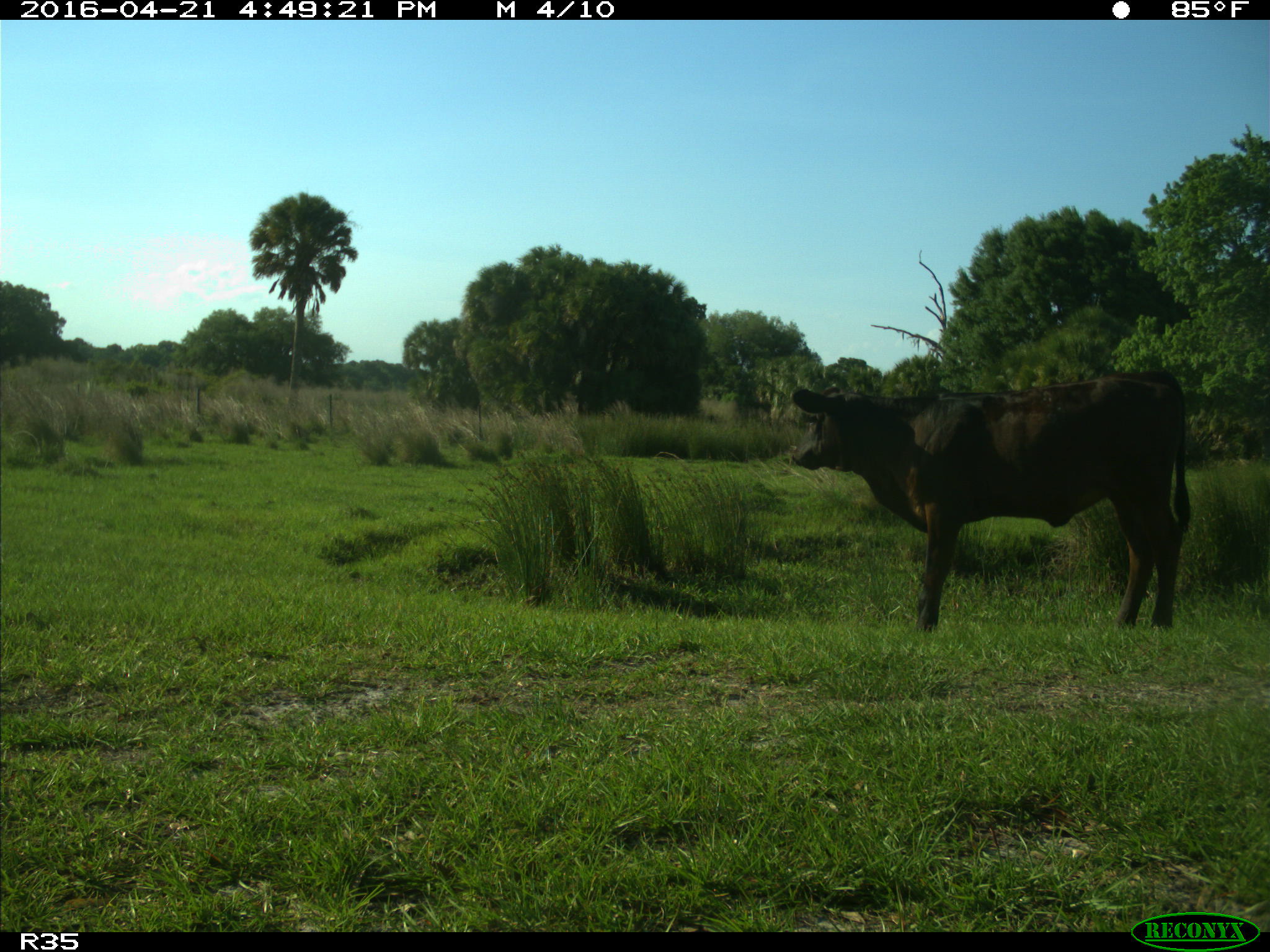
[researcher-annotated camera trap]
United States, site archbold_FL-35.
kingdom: Animalia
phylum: Chordata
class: Mammalia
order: Artiodactyla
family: Bovidae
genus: Bos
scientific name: Bos taurus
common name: domestic cow